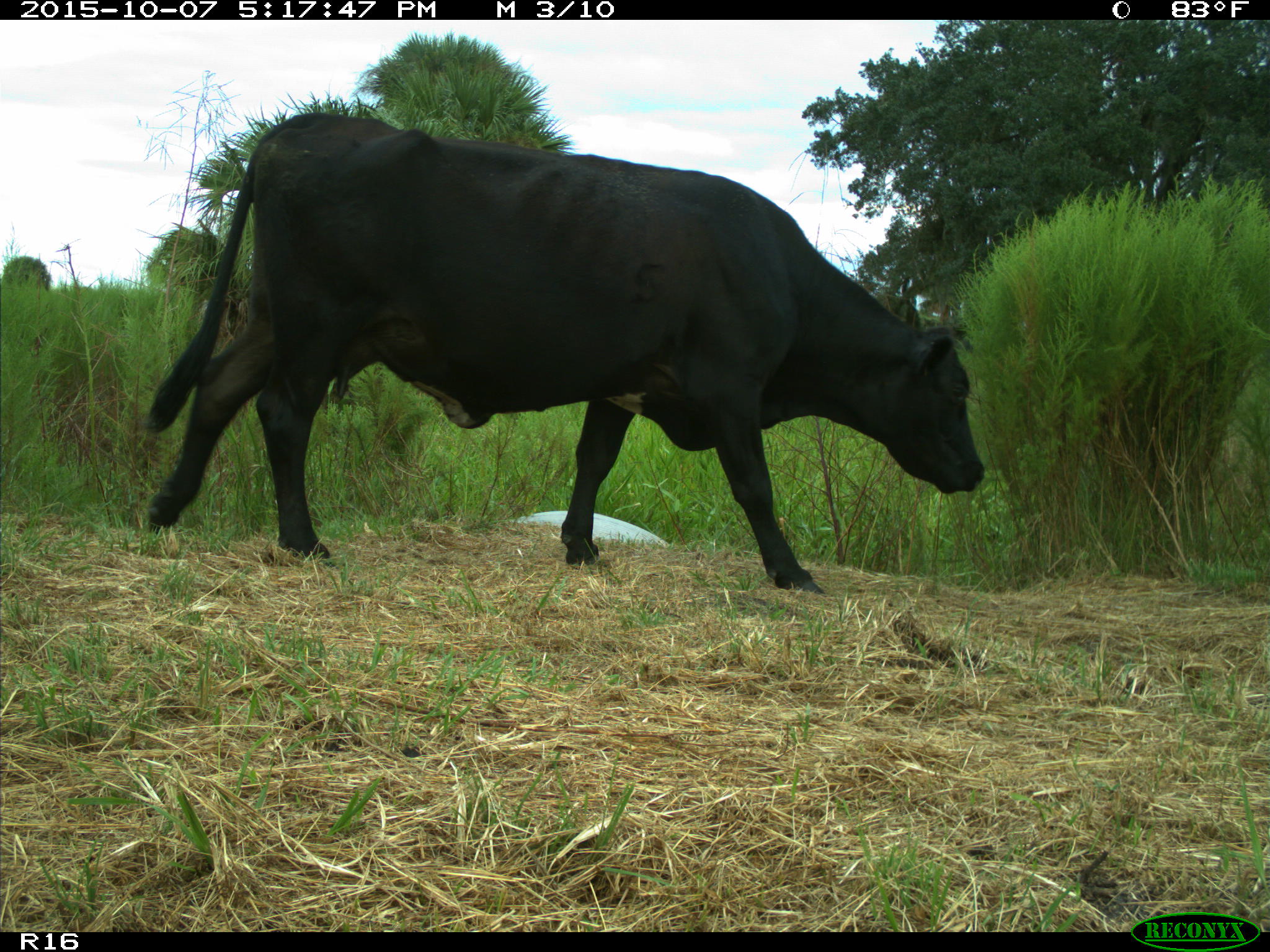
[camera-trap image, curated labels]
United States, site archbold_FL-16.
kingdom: Animalia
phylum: Chordata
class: Mammalia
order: Artiodactyla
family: Bovidae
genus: Bos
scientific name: Bos taurus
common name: domestic cow